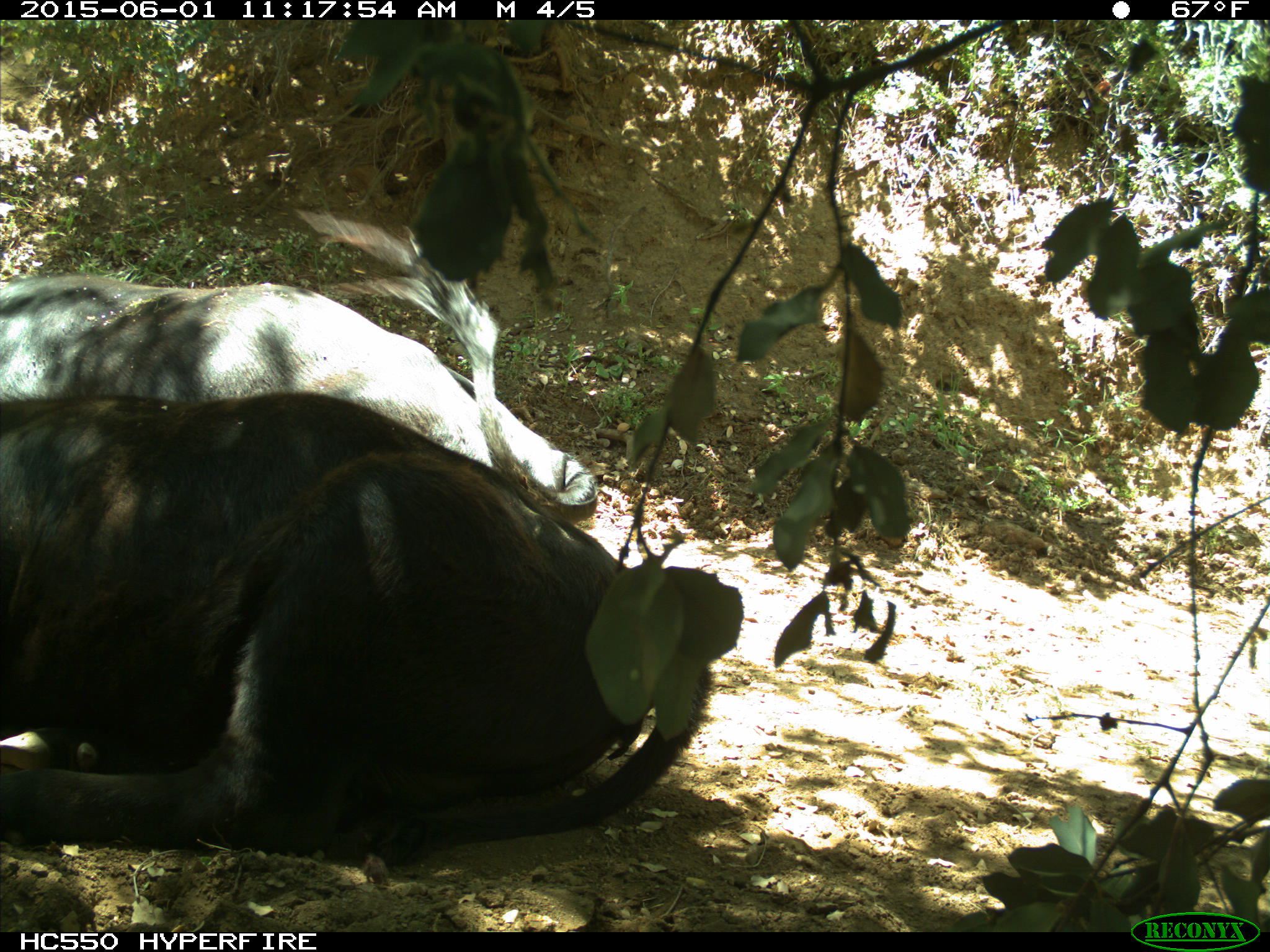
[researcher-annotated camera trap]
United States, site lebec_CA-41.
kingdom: Animalia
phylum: Chordata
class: Mammalia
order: Artiodactyla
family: Bovidae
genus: Bos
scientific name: Bos taurus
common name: domestic cow